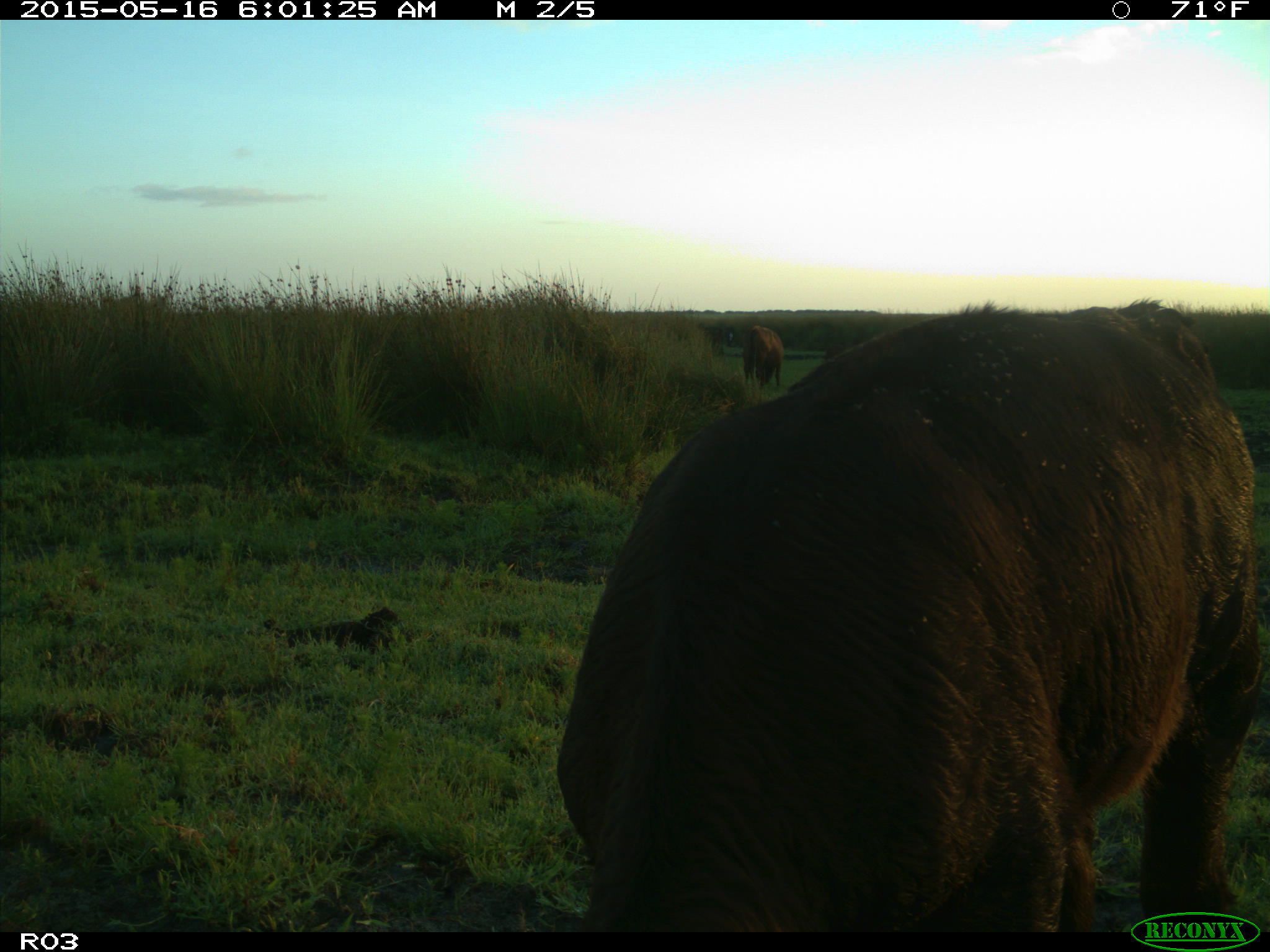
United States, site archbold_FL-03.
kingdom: Animalia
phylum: Chordata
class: Mammalia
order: Artiodactyla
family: Bovidae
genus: Bos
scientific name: Bos taurus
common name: domestic cow